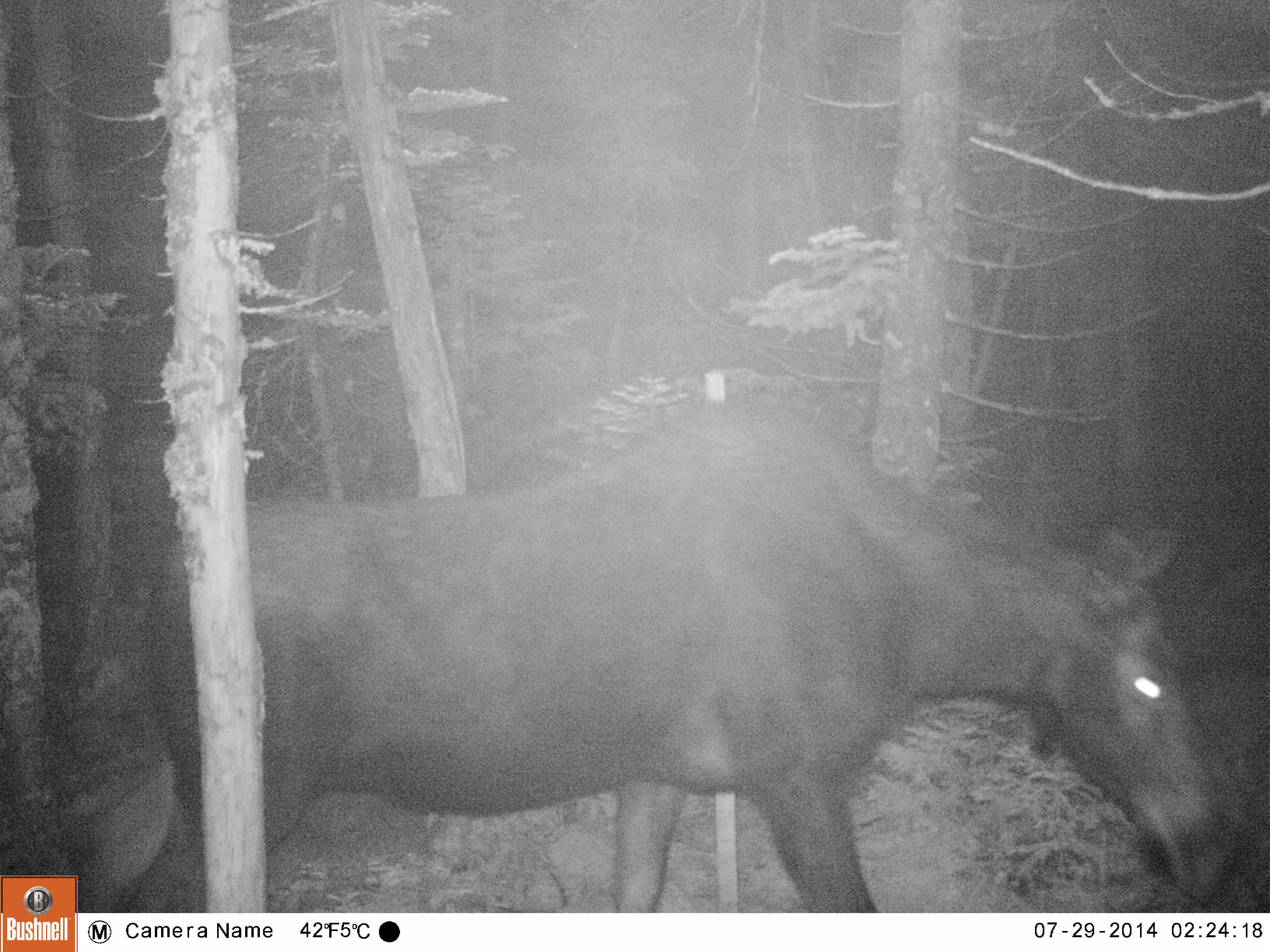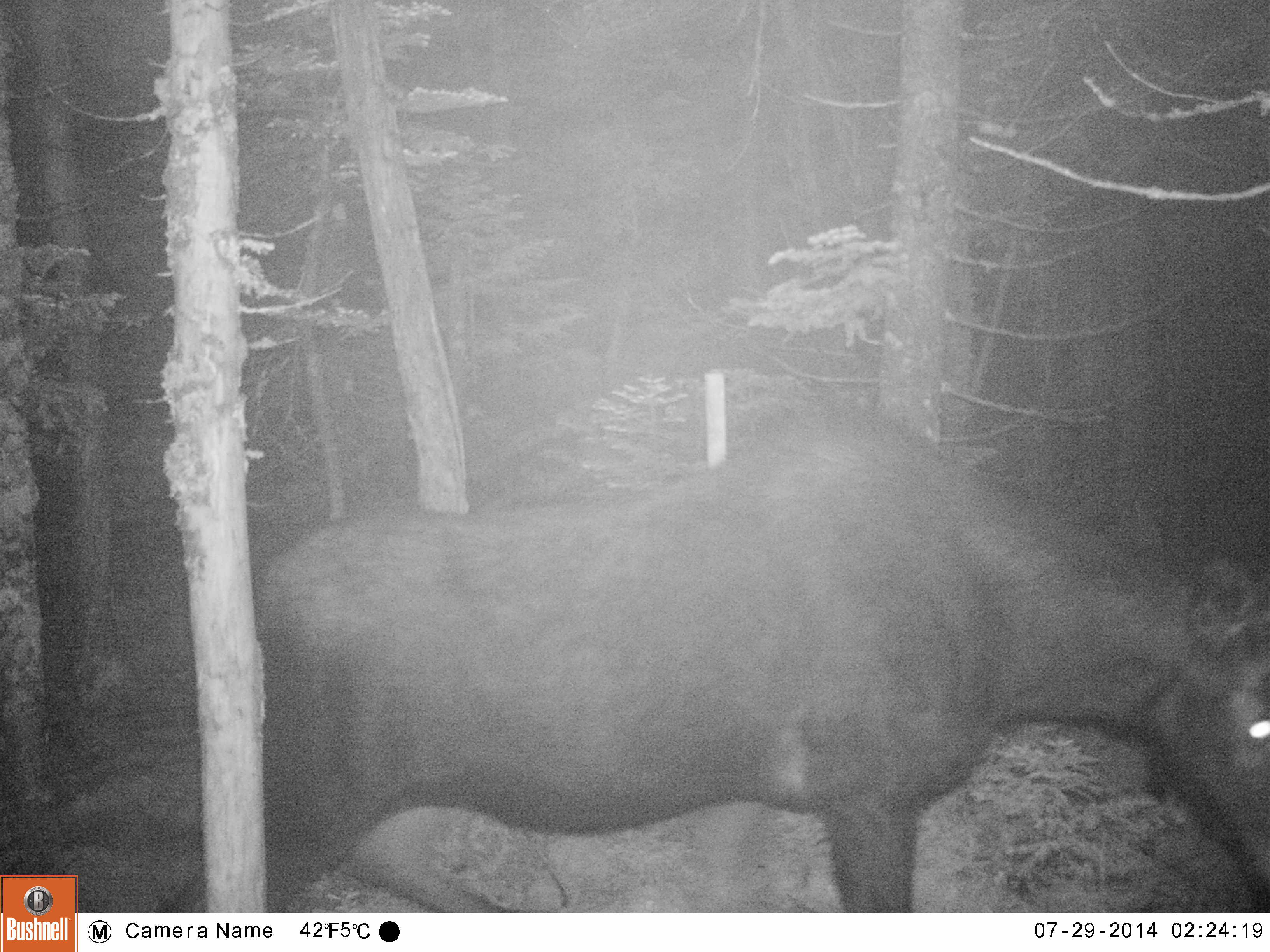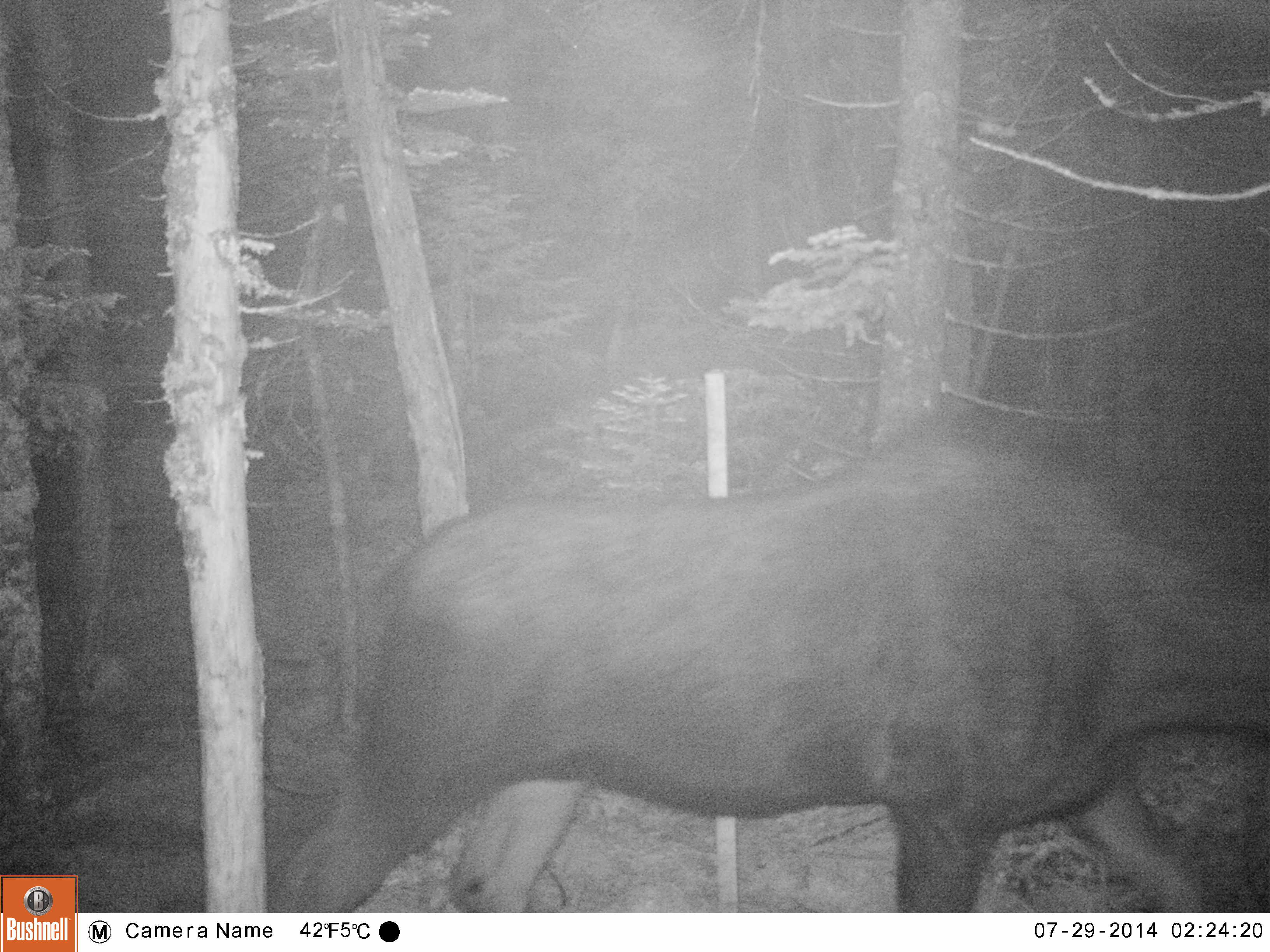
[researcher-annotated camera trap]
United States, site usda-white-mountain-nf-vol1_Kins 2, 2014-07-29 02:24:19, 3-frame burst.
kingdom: Animalia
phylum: Chordata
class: Mammalia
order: Artiodactyla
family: Cervidae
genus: Alces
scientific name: Alces alces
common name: moose